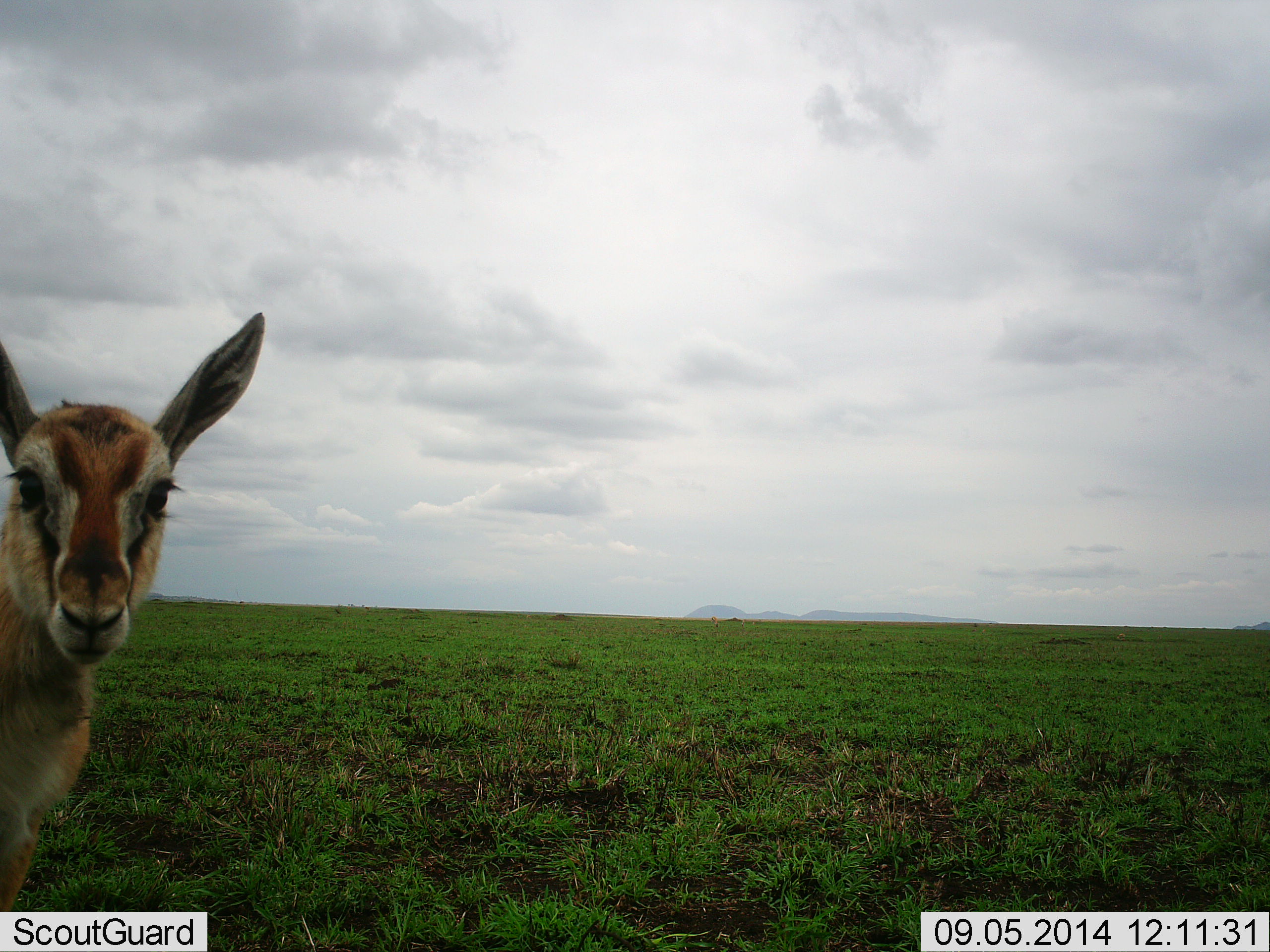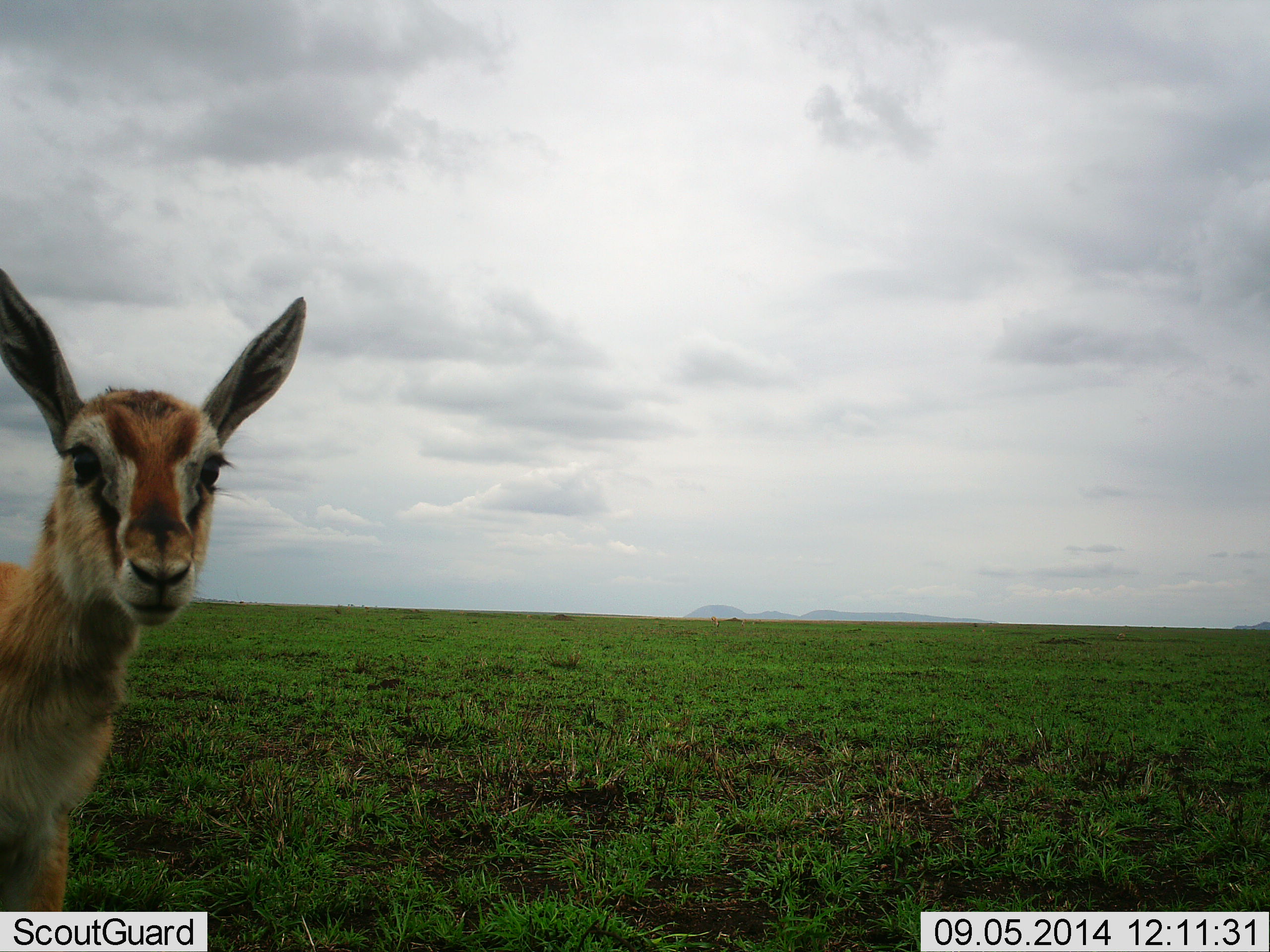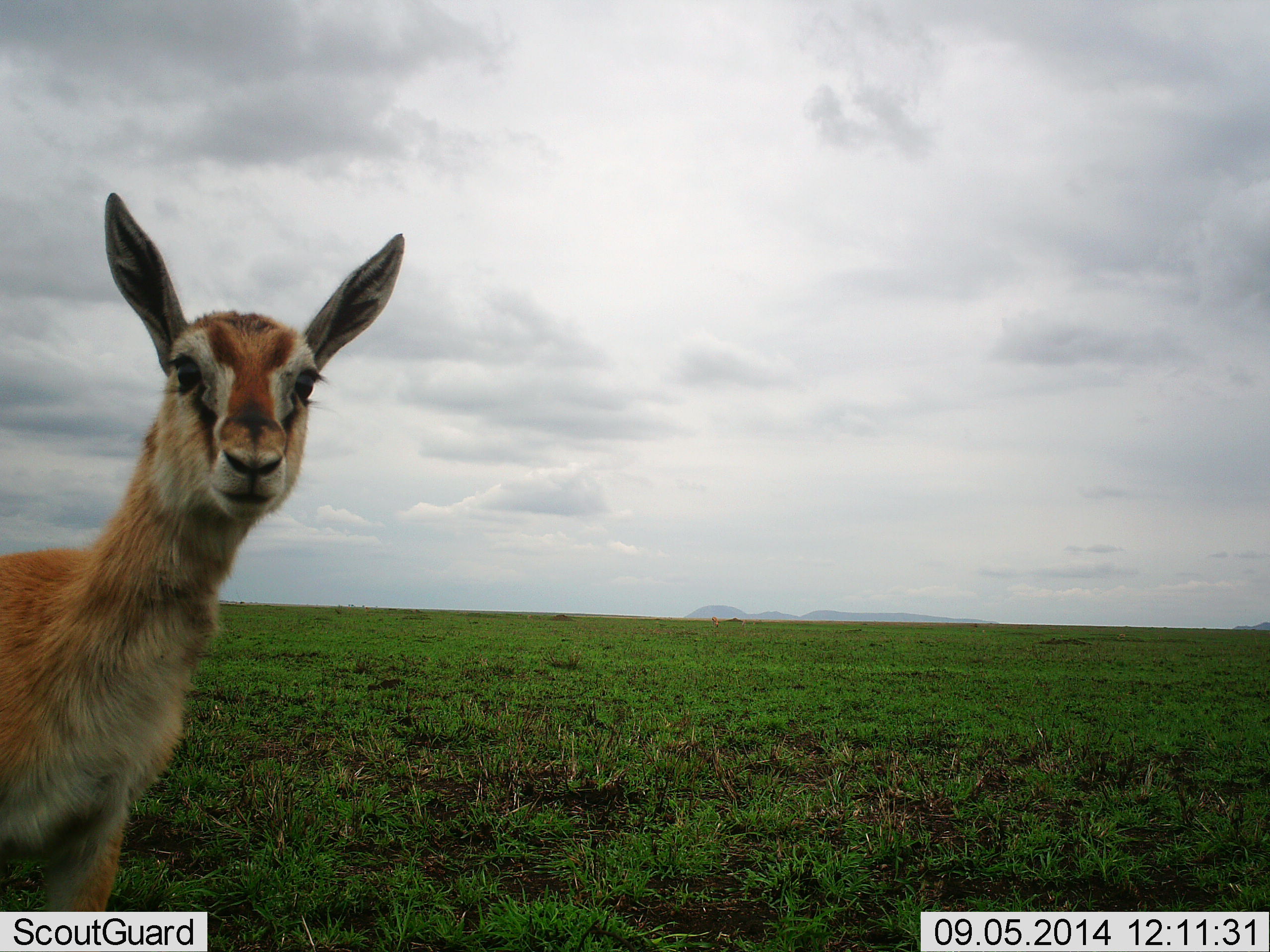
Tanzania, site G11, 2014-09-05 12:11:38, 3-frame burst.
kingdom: Animalia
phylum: Chordata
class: Mammalia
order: Artiodactyla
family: Bovidae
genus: Eudorcas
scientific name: Eudorcas thomsonii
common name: thomson's gazelle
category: gazellethomsons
Gazellethomsons (thomson's gazelle) (Eudorcas thomsonii), count 1. Behavior (volunteer vote fractions): standing 80%, resting 0%, moving 20%, interacting 0%. Young present (vote fraction): 10%. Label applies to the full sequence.